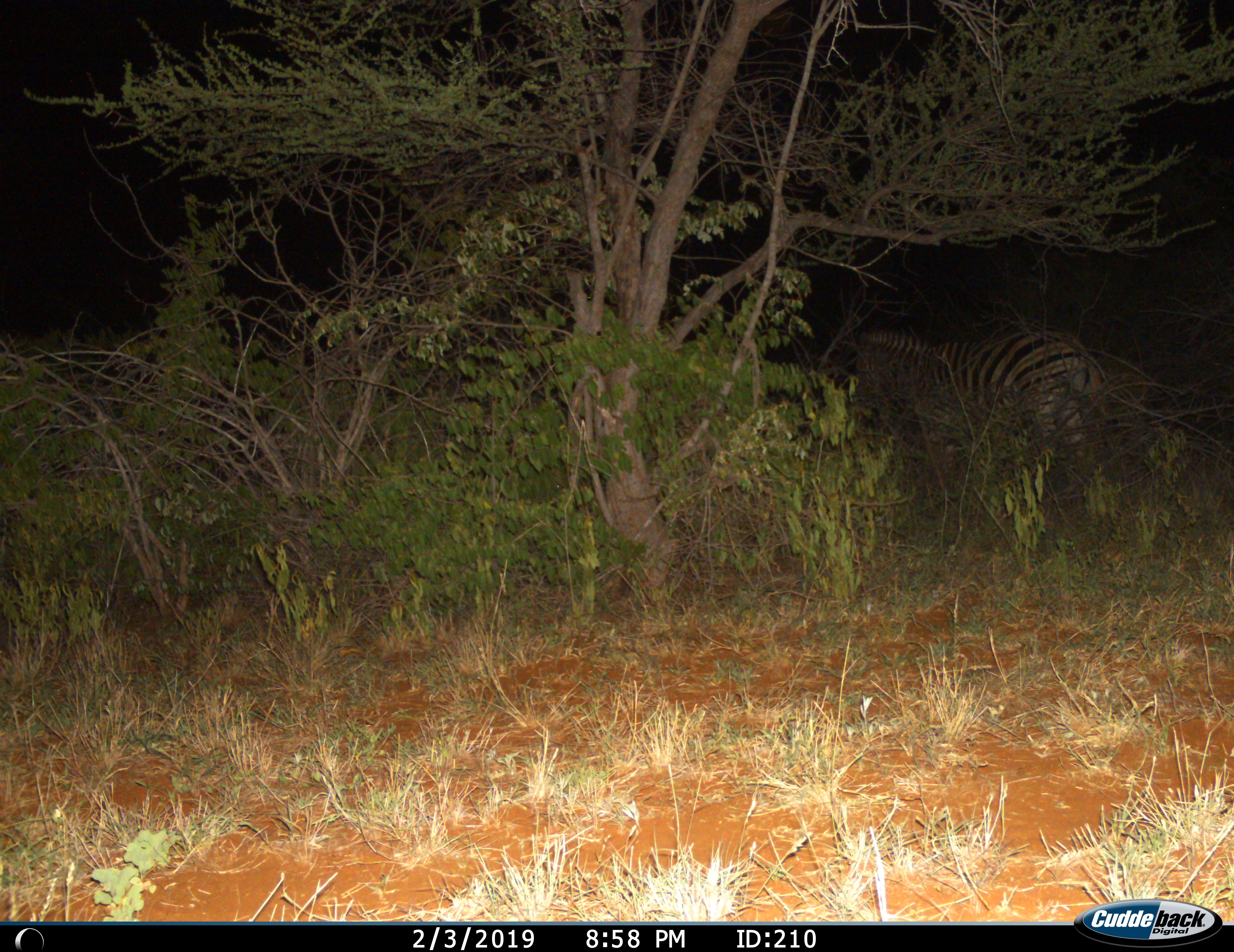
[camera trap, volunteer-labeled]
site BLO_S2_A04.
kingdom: Animalia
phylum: Chordata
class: Mammalia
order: Perissodactyla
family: Equidae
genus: Equus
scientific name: Equus quagga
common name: plains zebra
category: zebraplains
Zebraplains (plains zebra) (Equus quagga), count 1. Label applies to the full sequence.